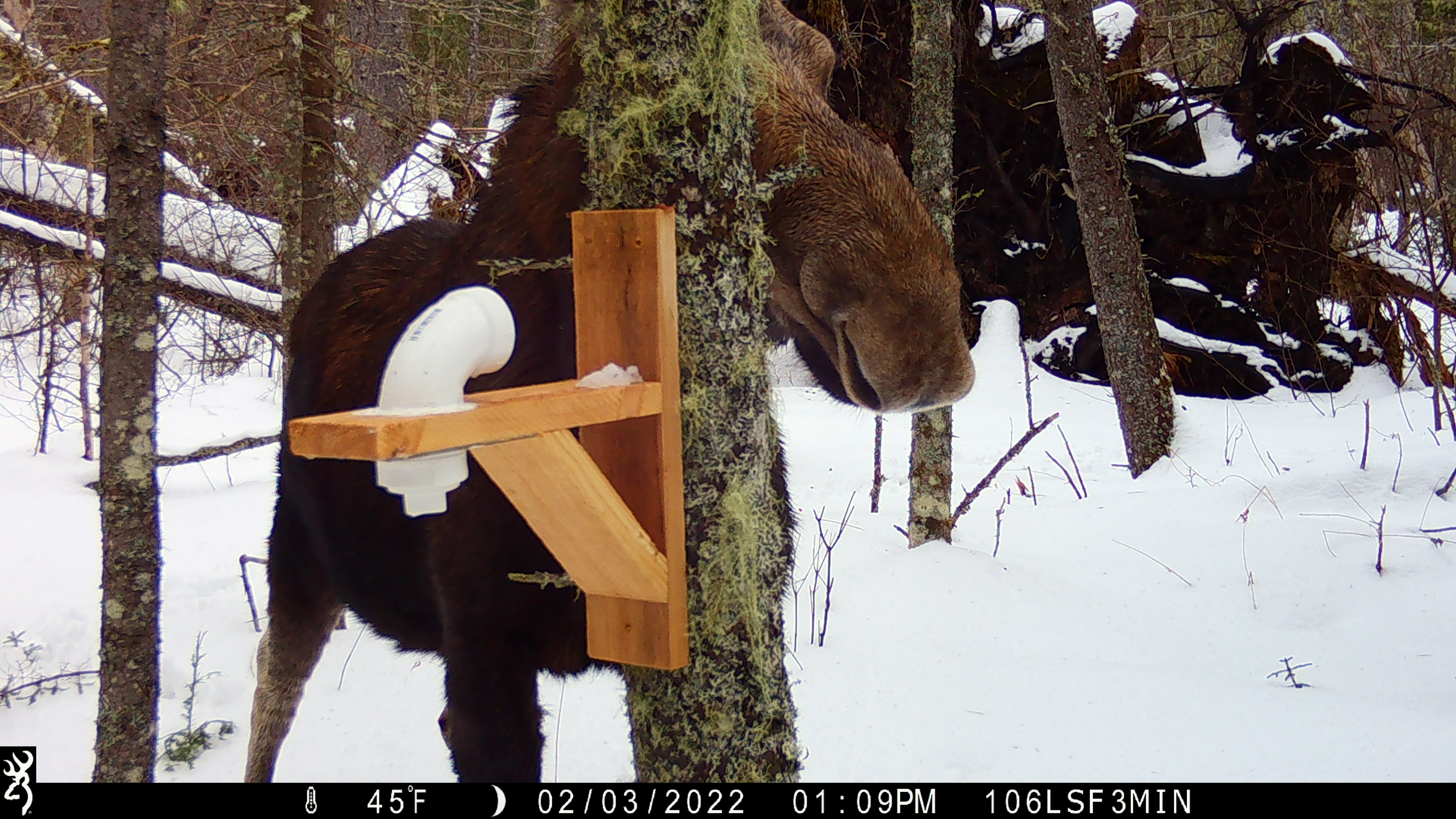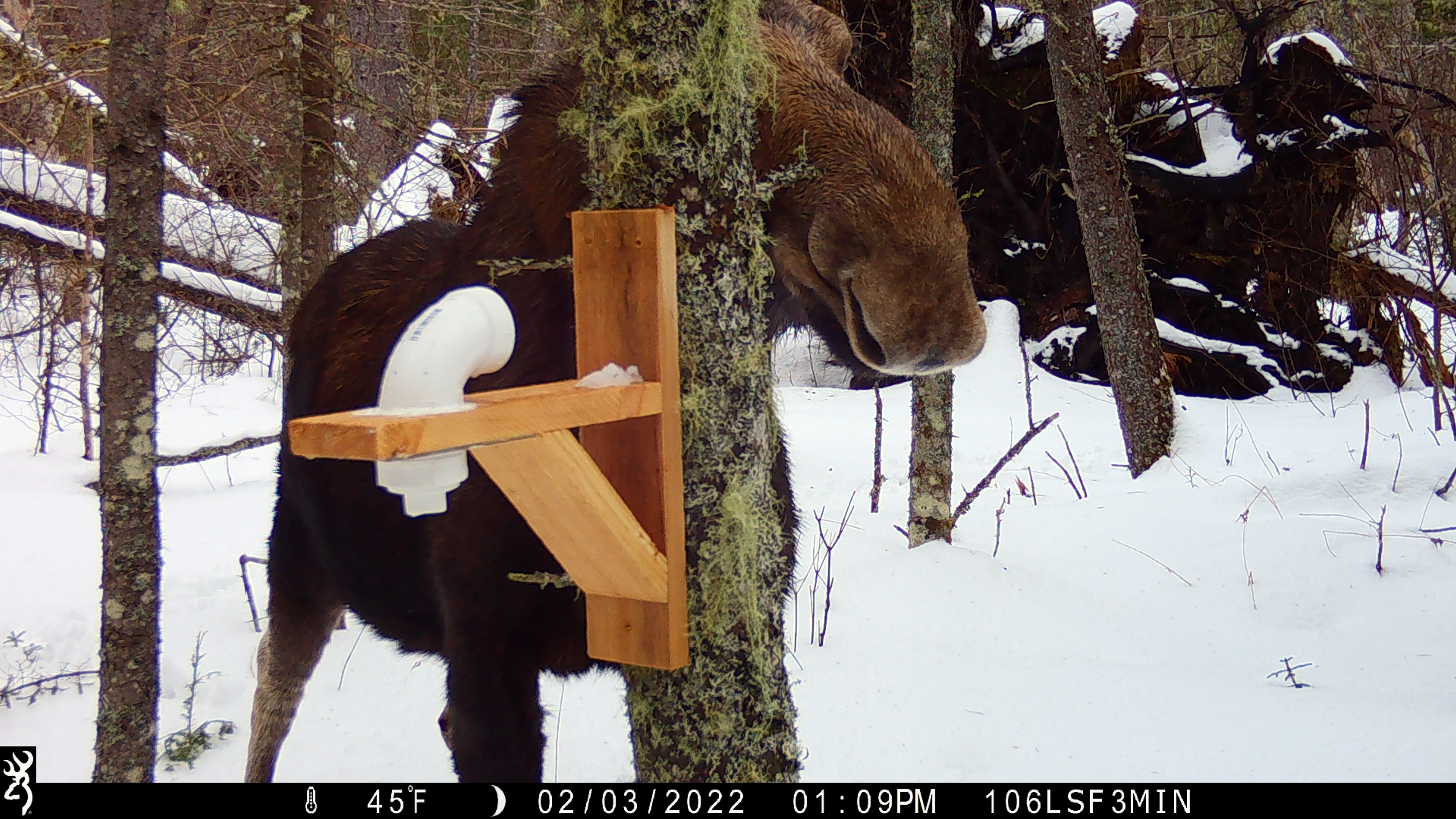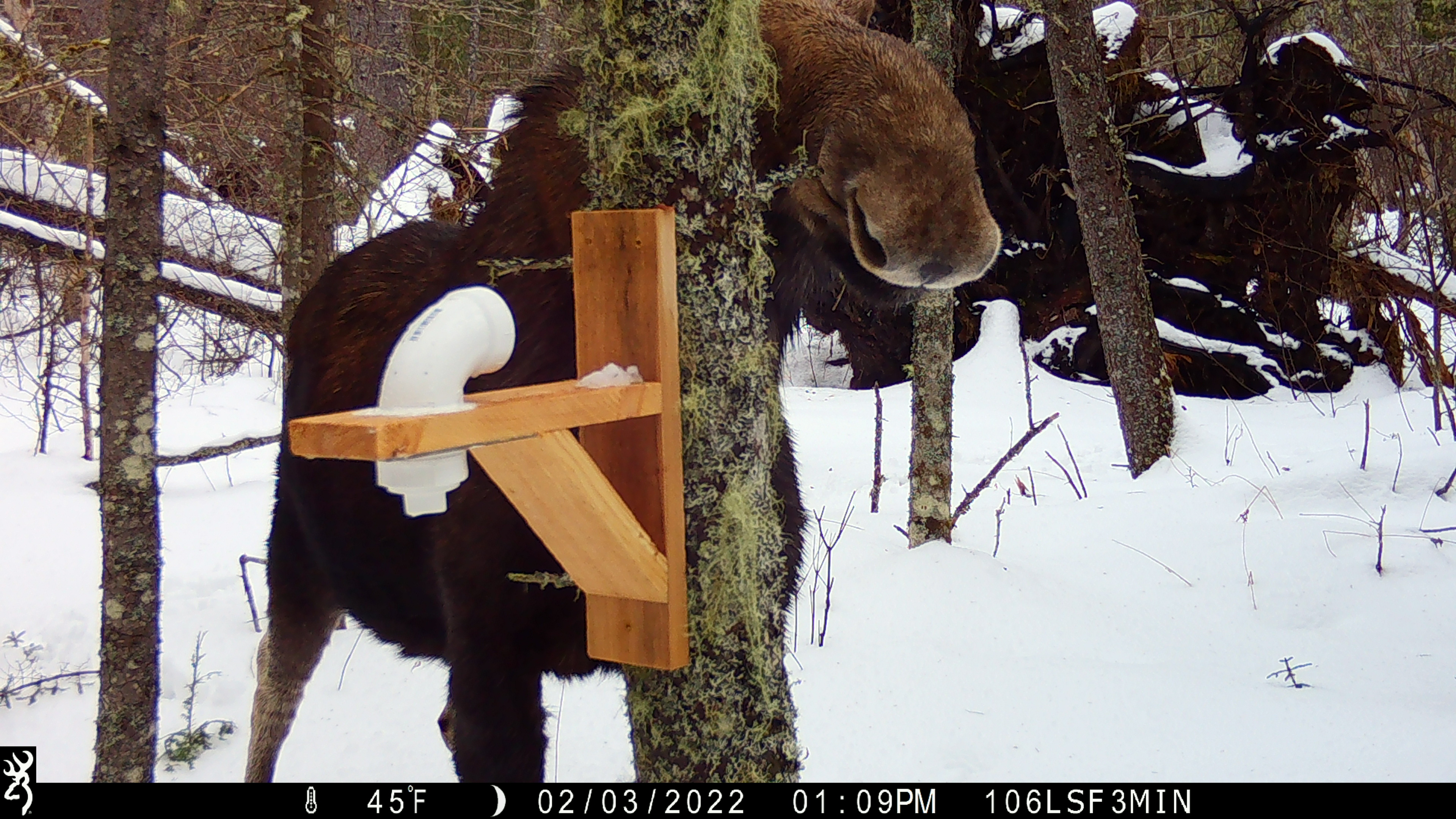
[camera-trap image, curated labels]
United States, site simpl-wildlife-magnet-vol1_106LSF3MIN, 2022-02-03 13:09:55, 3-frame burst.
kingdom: Animalia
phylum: Chordata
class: Mammalia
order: Artiodactyla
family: Cervidae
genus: Alces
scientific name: Alces alces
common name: moose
Moose (Alces alces).